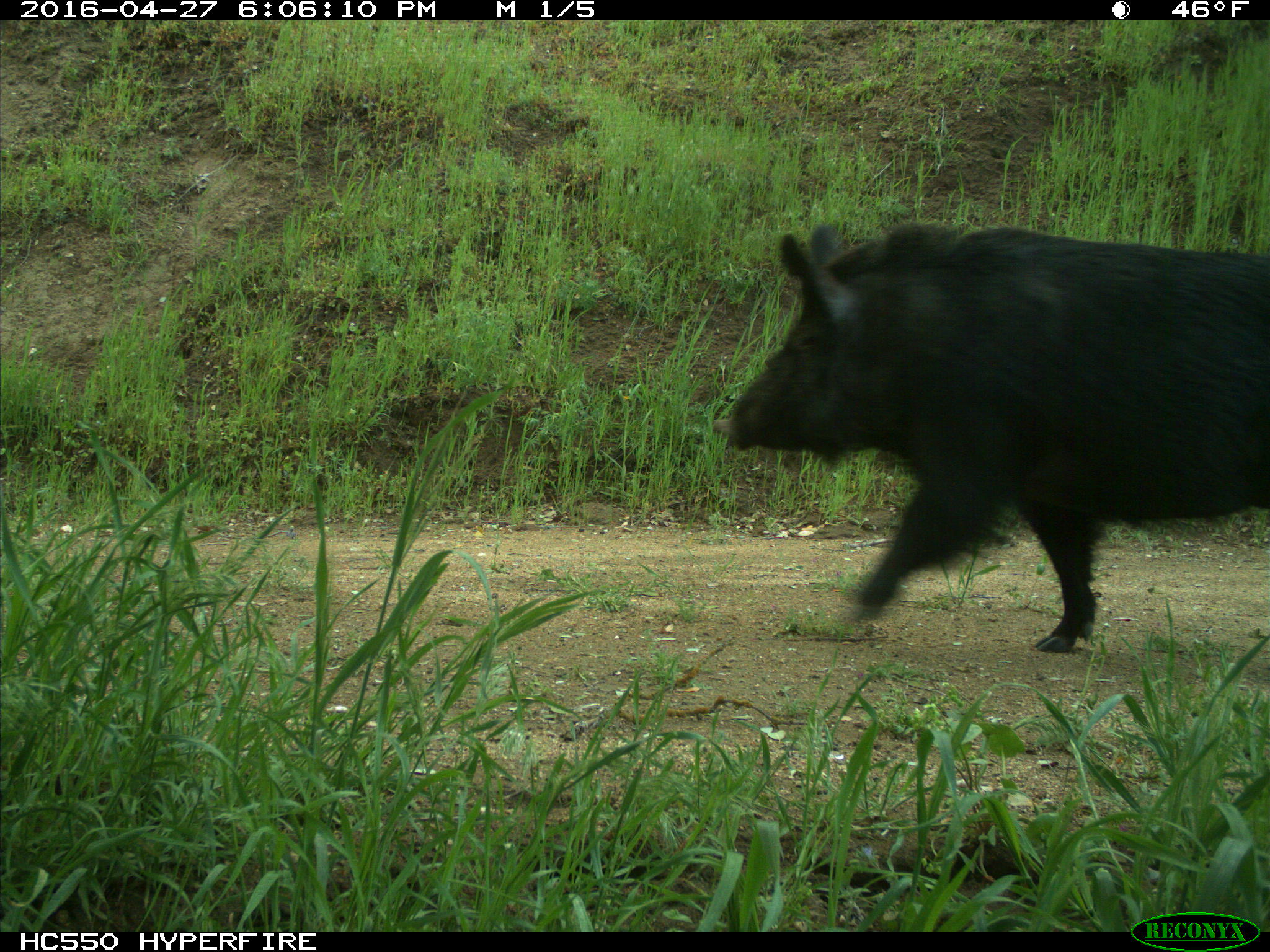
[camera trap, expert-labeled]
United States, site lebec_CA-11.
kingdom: Animalia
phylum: Chordata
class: Mammalia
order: Artiodactyla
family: Suidae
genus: Sus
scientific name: Sus scrofa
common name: wild boar